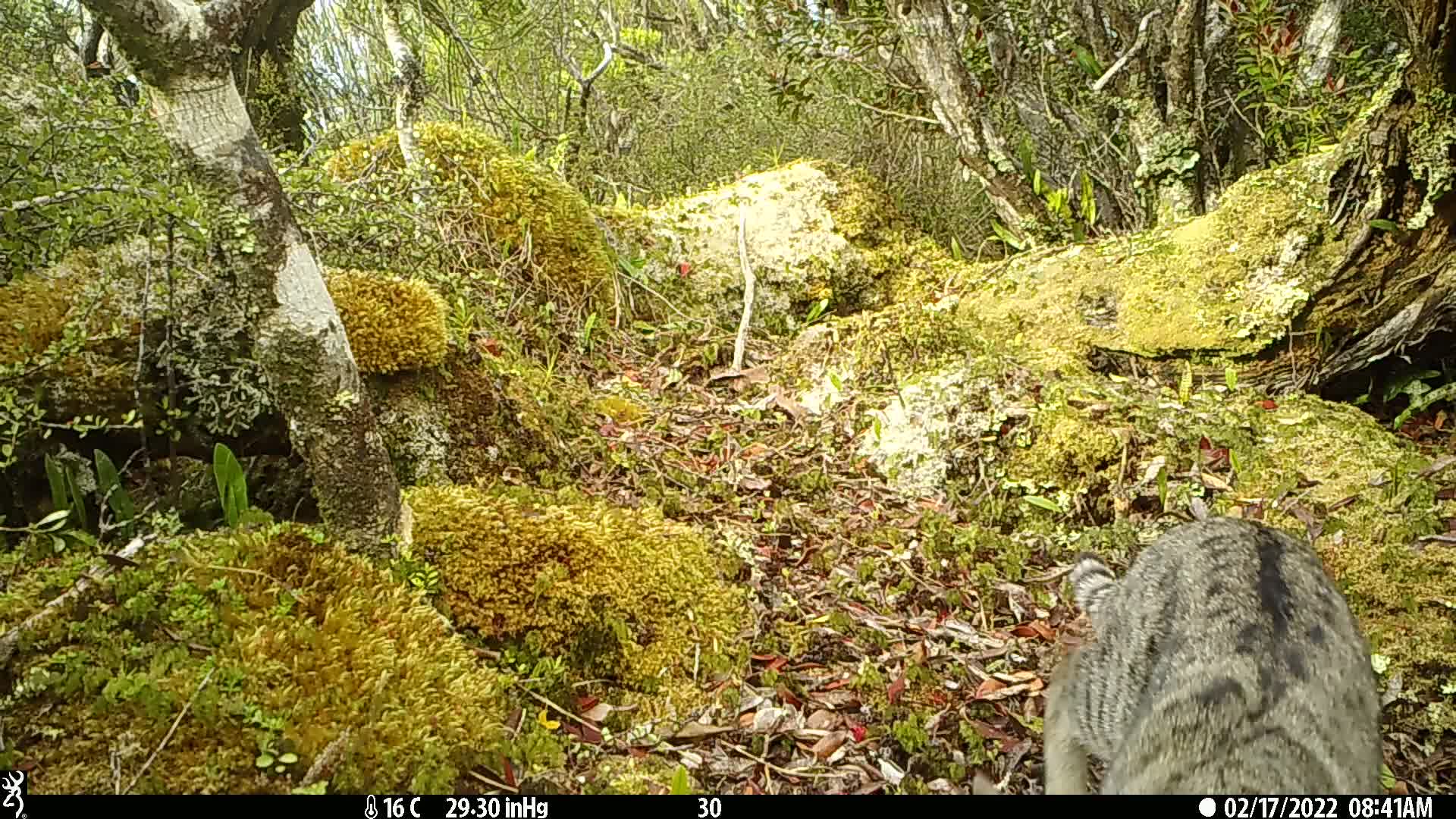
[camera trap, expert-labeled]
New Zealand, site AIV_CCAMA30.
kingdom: Animalia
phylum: Chordata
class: Mammalia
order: Carnivora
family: Felidae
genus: Felis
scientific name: Felis catus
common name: domestic cat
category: cat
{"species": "cat (domestic cat) (Felis catus)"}